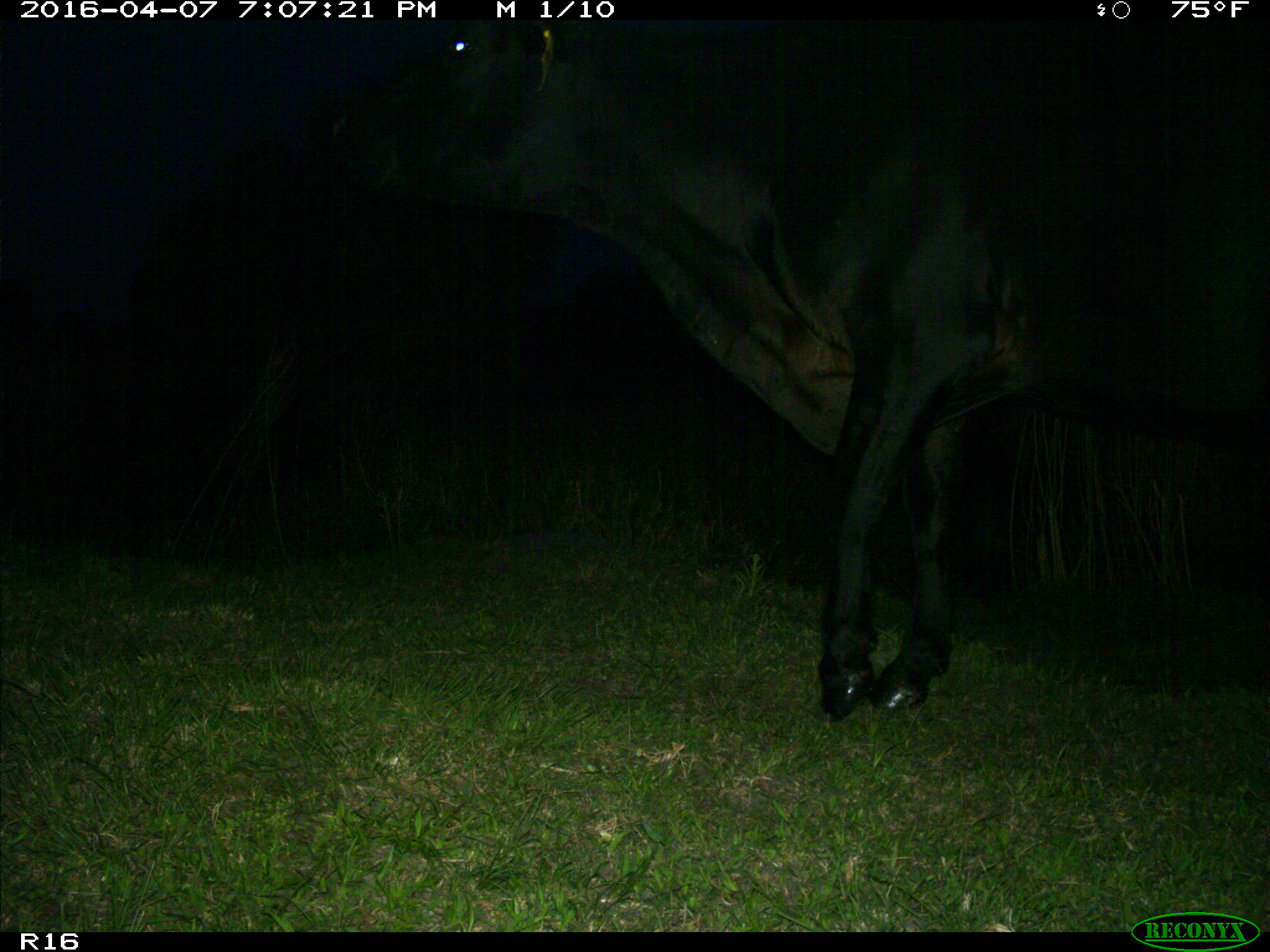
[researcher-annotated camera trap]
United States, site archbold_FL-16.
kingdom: Animalia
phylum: Chordata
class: Mammalia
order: Artiodactyla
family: Bovidae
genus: Bos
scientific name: Bos taurus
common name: domestic cow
Bos taurus (domestic cow).